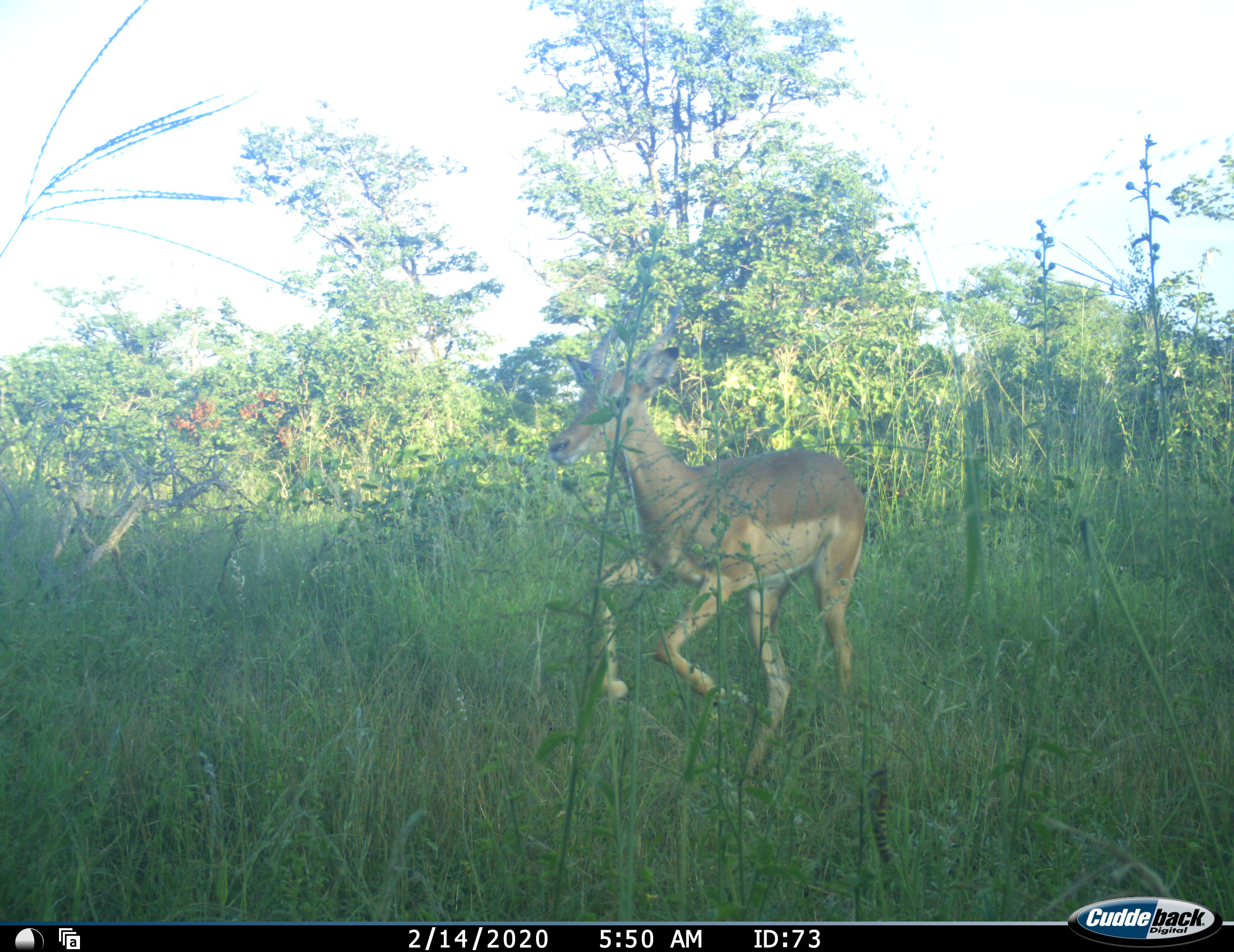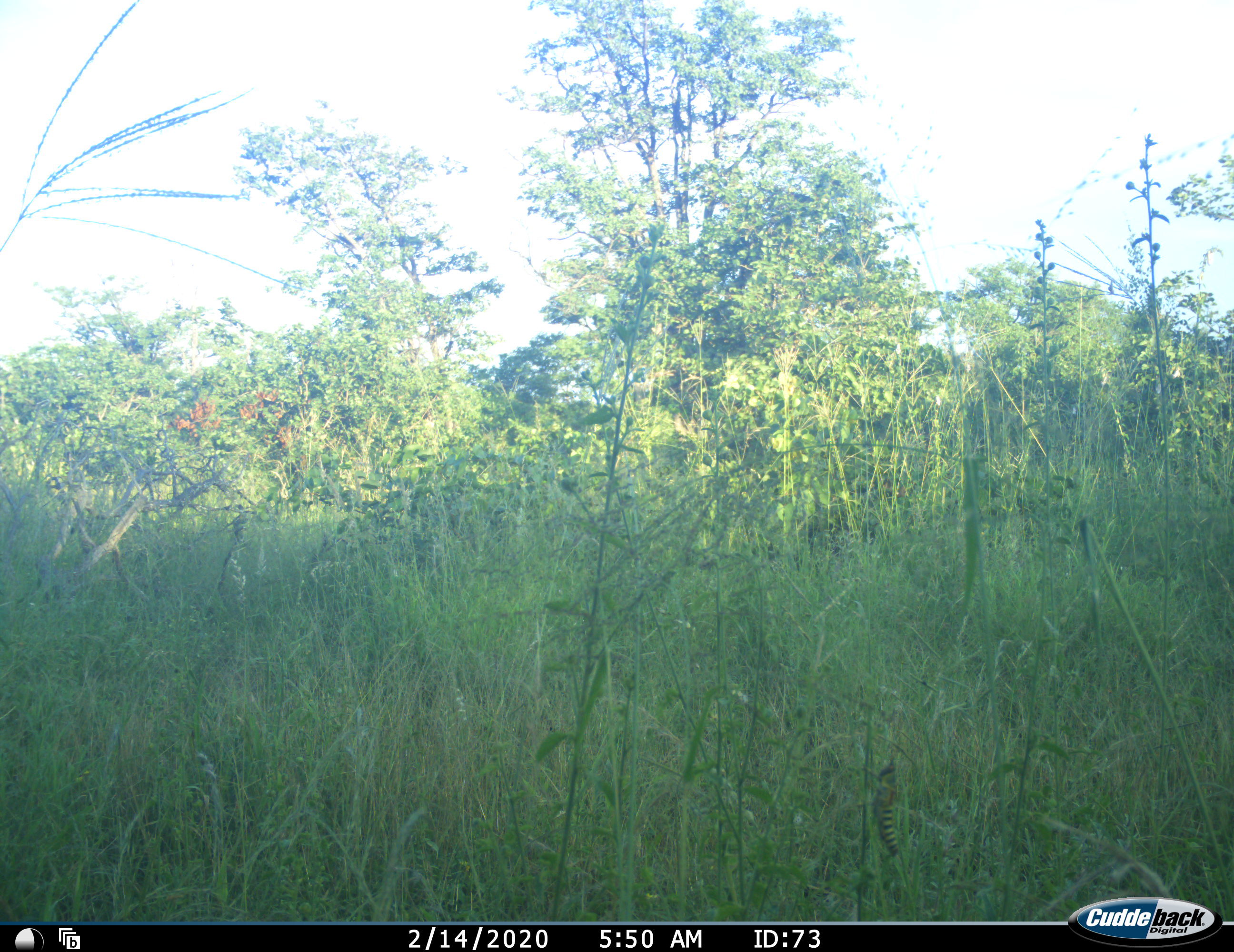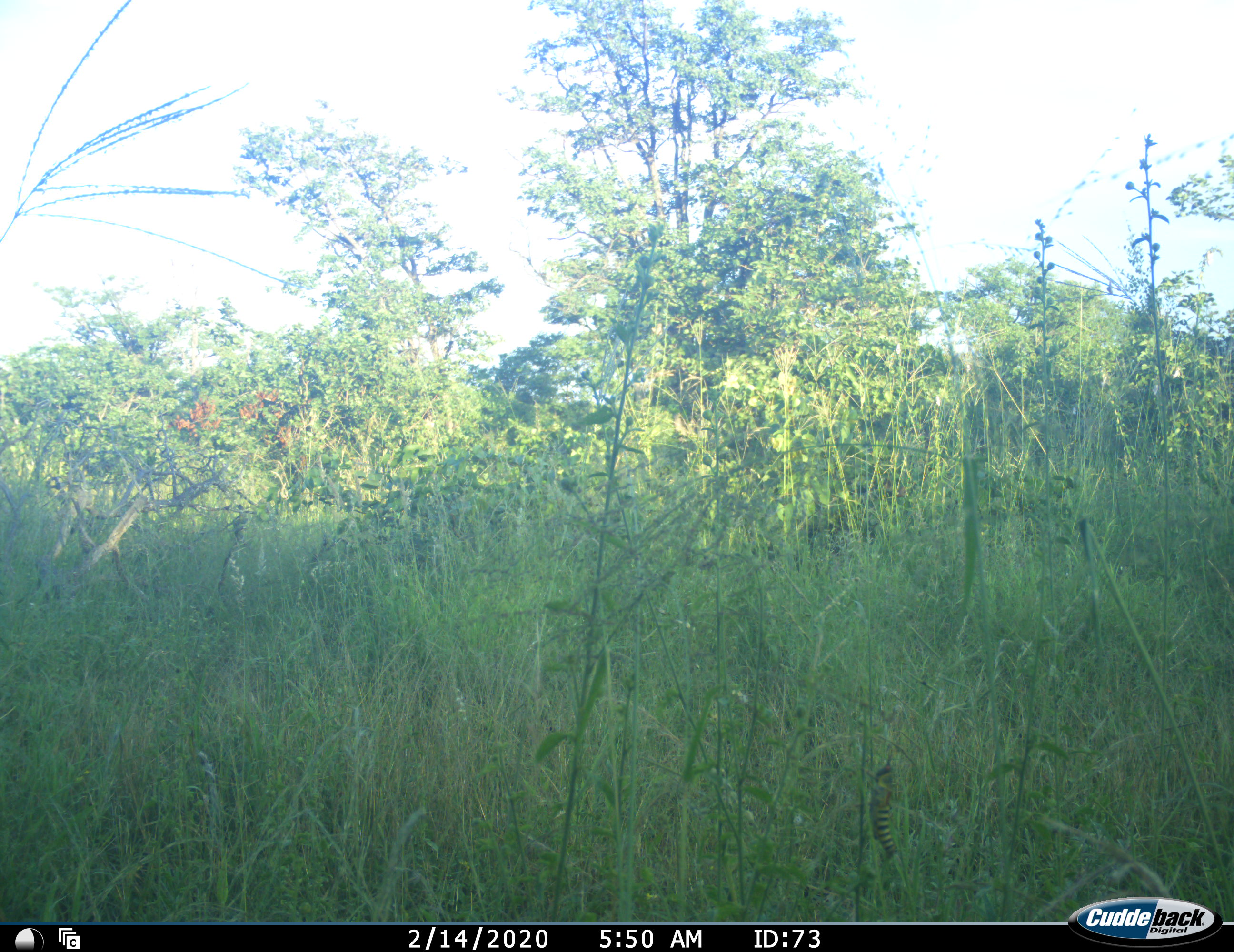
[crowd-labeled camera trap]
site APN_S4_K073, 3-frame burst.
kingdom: Animalia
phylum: Chordata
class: Mammalia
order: Artiodactyla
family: Bovidae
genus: Aepyceros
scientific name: Aepyceros melampus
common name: impala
Impala (Aepyceros melampus), count 1. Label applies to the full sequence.